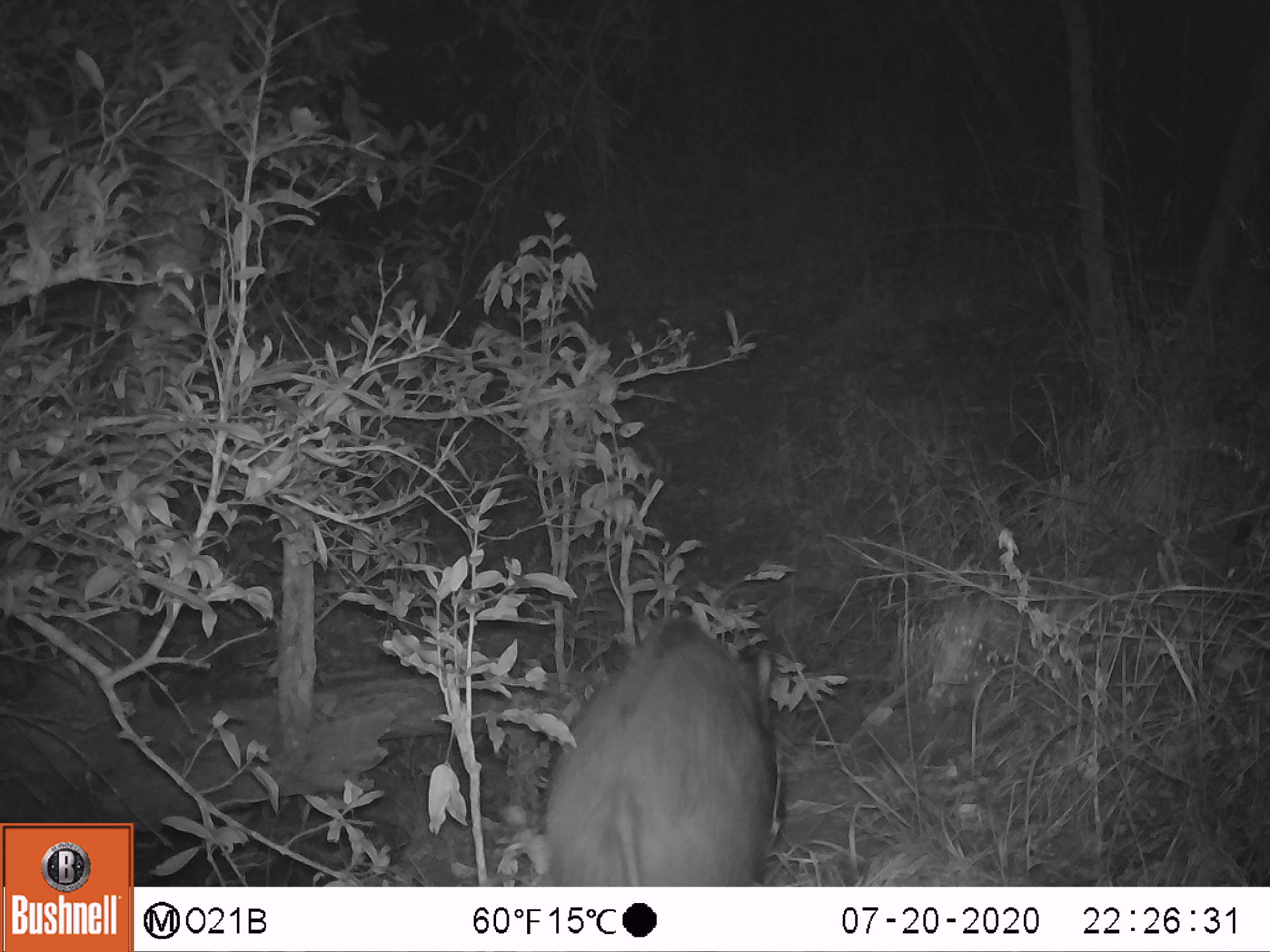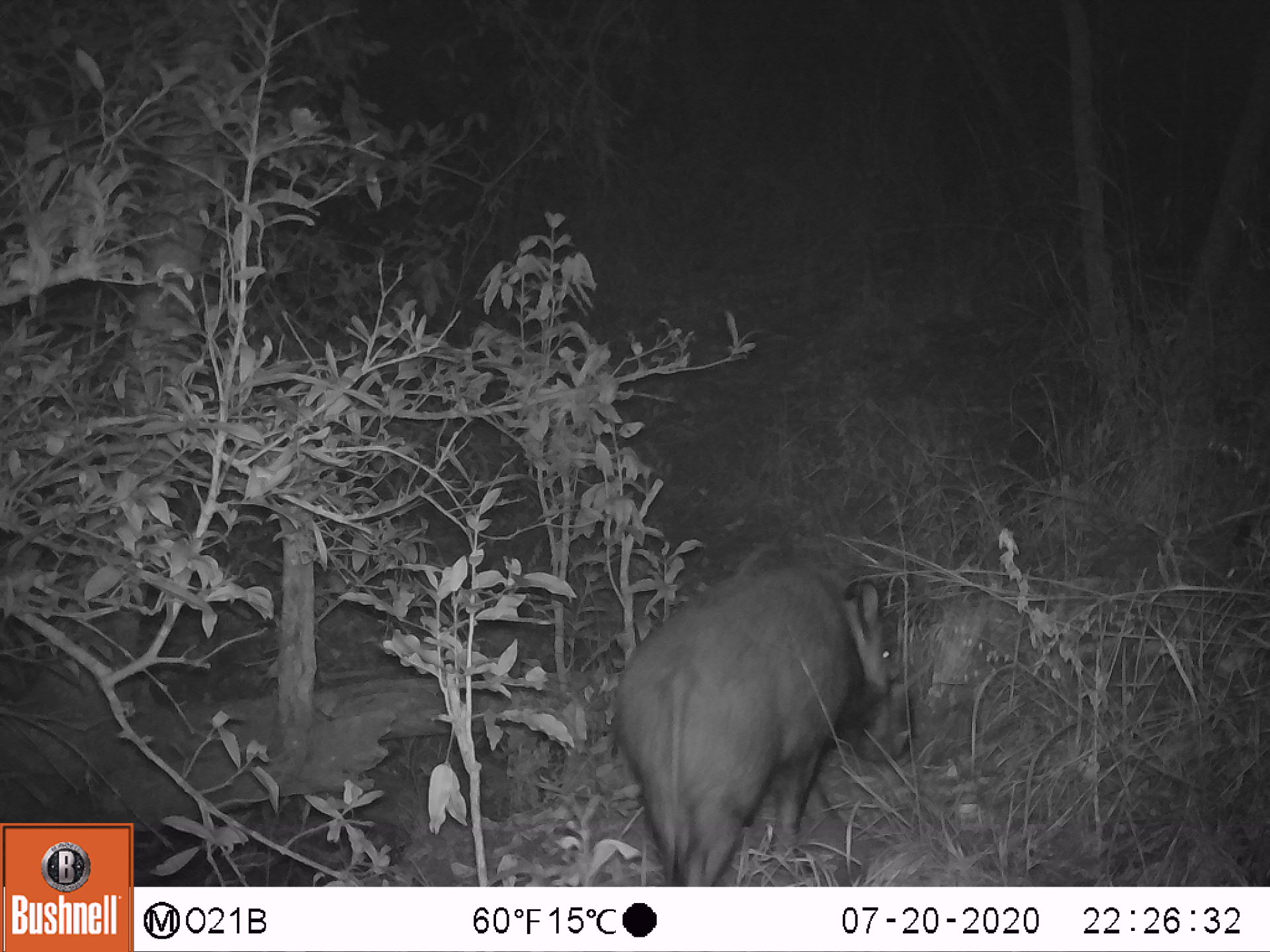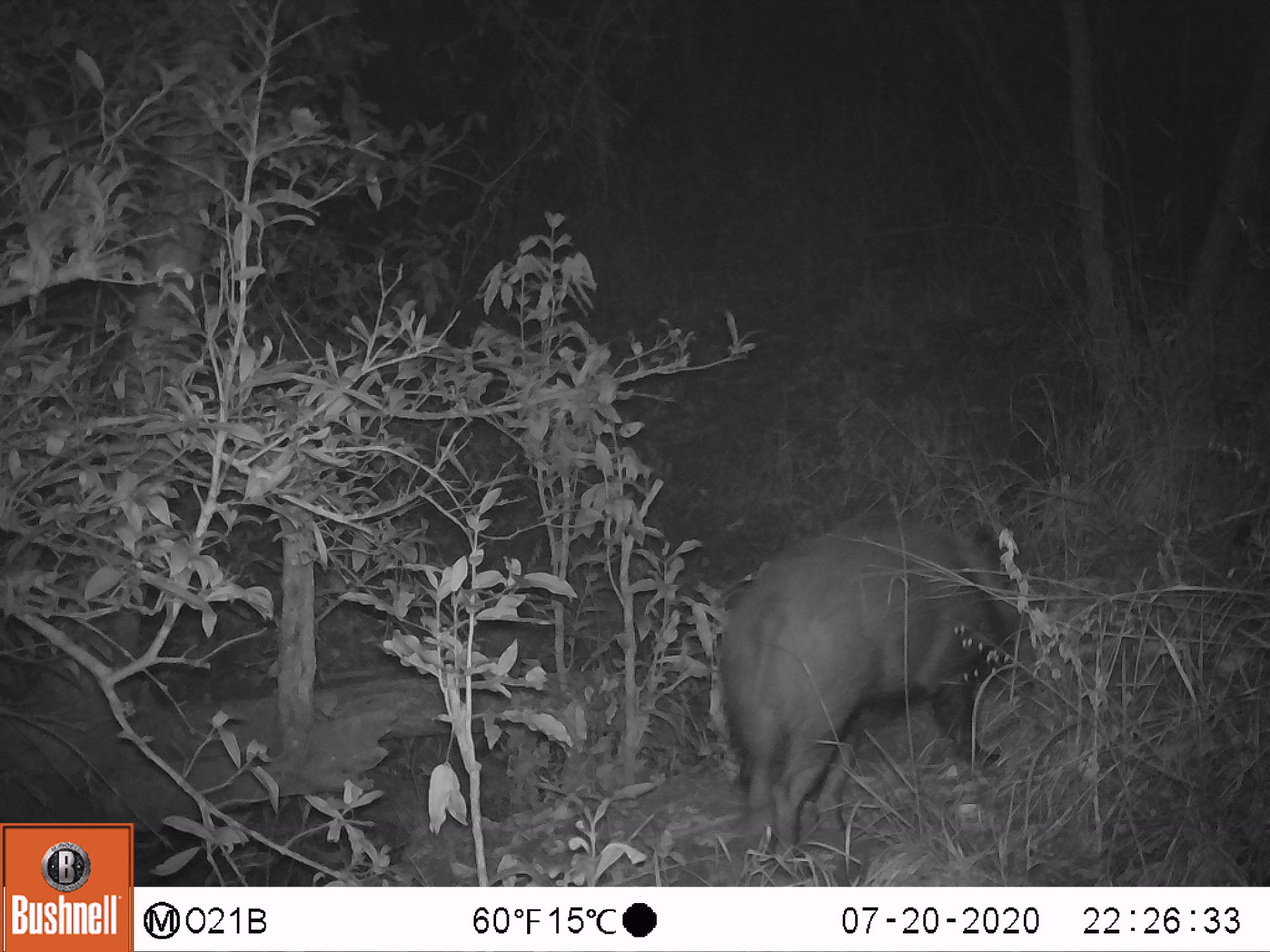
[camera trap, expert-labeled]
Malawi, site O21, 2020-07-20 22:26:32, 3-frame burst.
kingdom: Animalia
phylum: Chordata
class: Mammalia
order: Artiodactyla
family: Suidae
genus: Potamochoerus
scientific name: Potamochoerus larvatus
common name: bushpig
Bushpig (Potamochoerus larvatus), count 1.